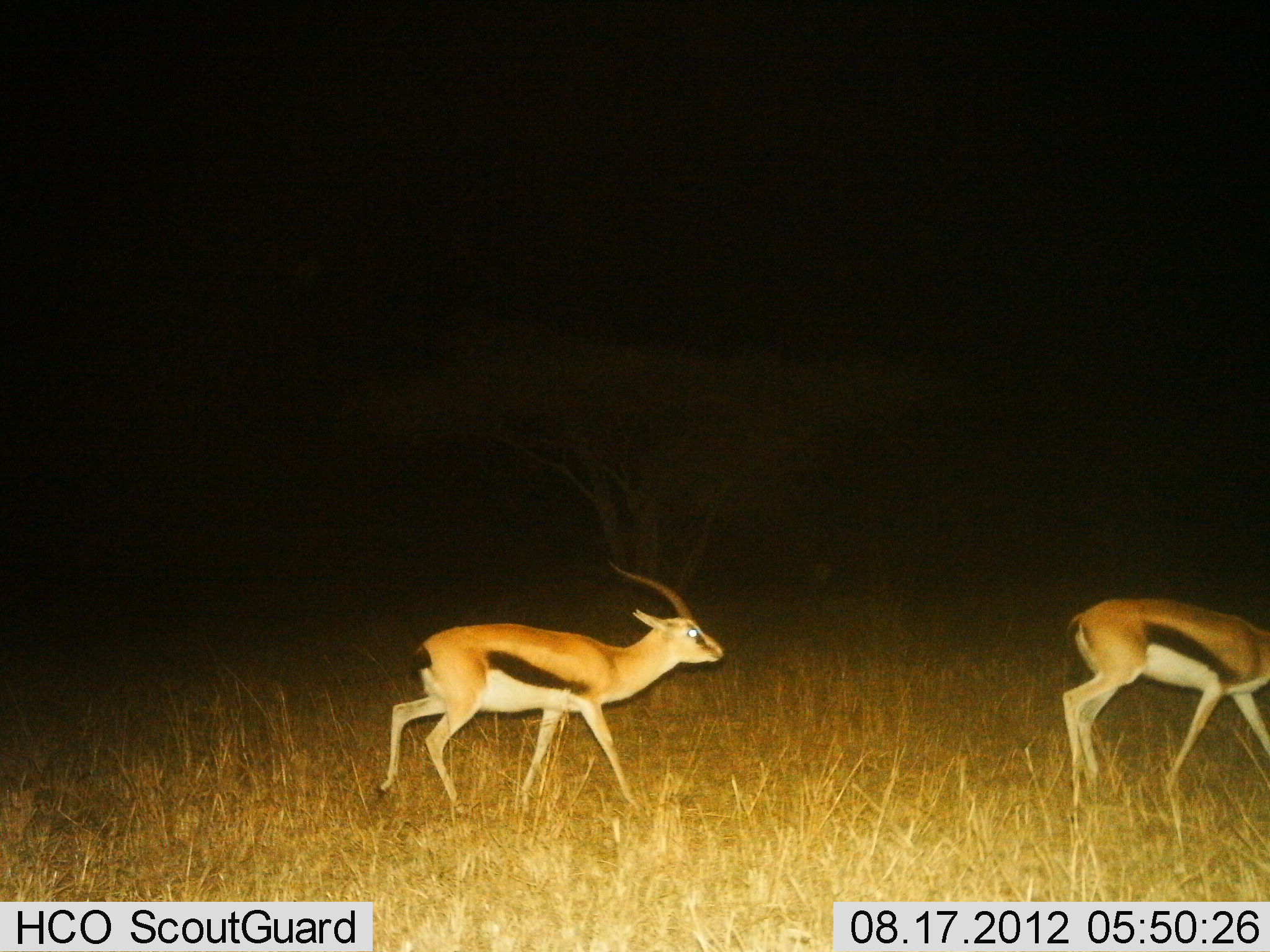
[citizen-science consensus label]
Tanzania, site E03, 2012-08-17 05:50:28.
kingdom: Animalia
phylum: Chordata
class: Mammalia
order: Artiodactyla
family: Bovidae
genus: Eudorcas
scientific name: Eudorcas thomsonii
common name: thomson's gazelle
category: gazellethomsons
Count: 2.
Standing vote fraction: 0%.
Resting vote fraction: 0%.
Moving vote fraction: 100%.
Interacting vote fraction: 0%.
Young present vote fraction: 0%.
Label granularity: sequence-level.